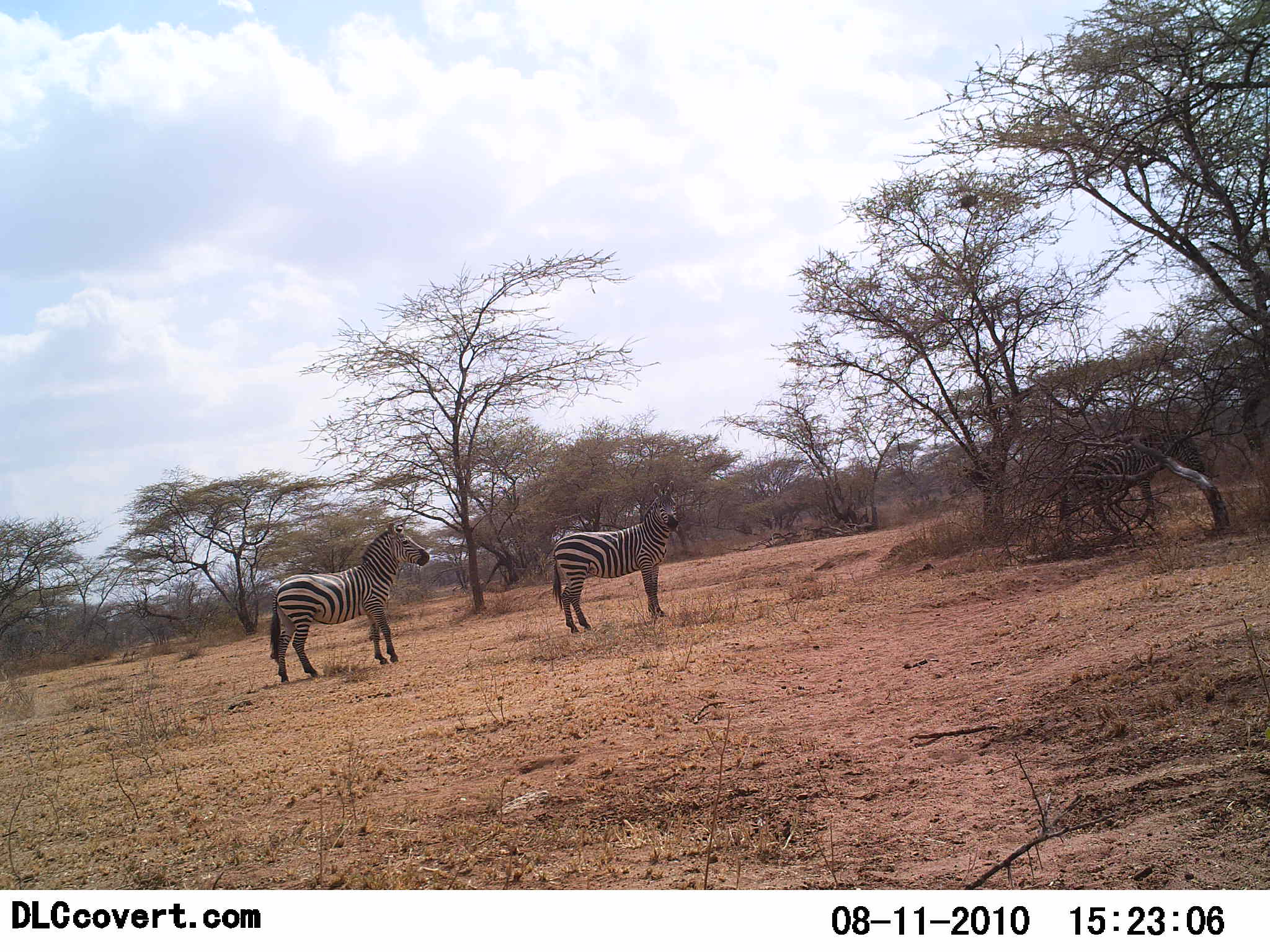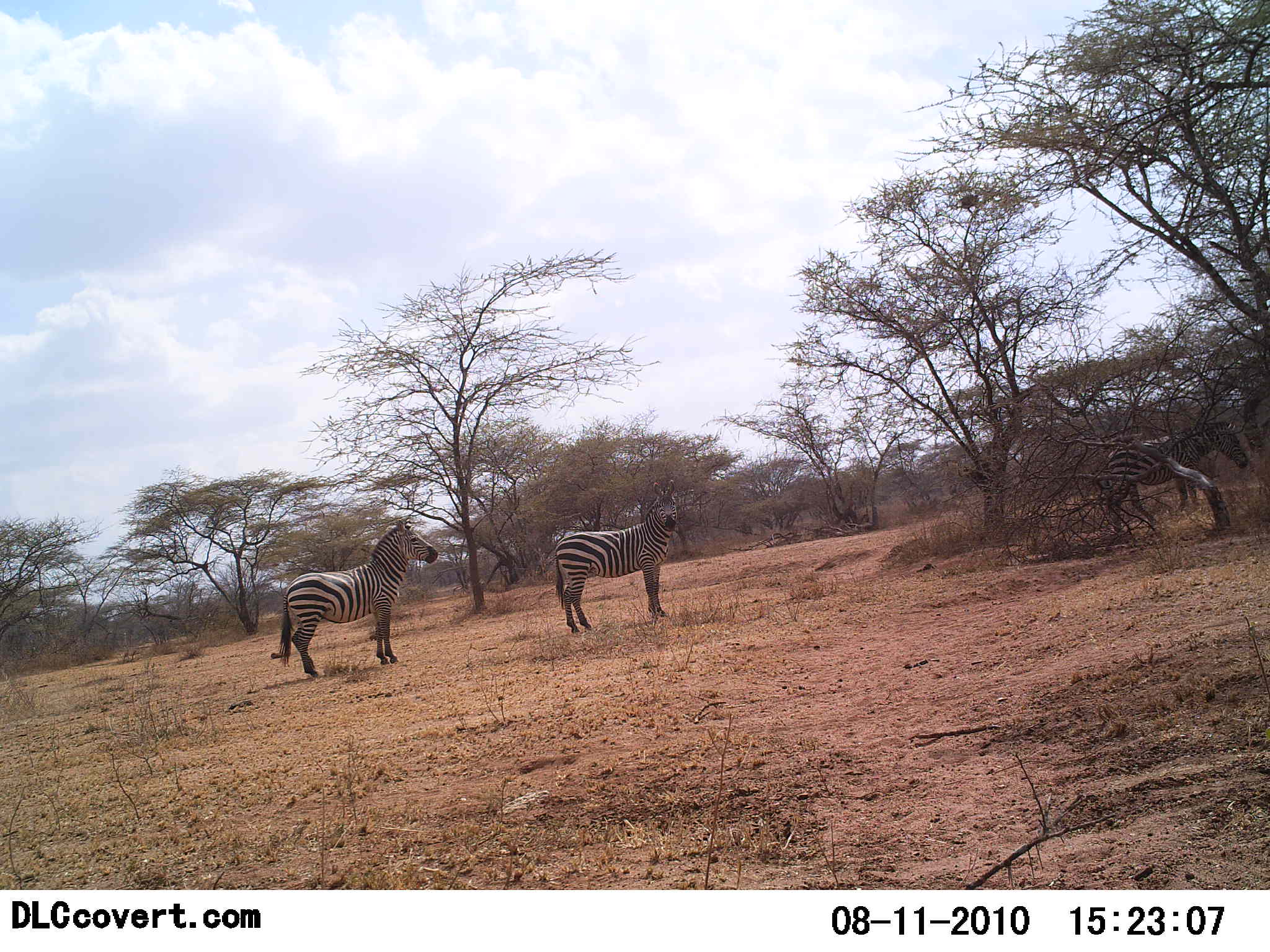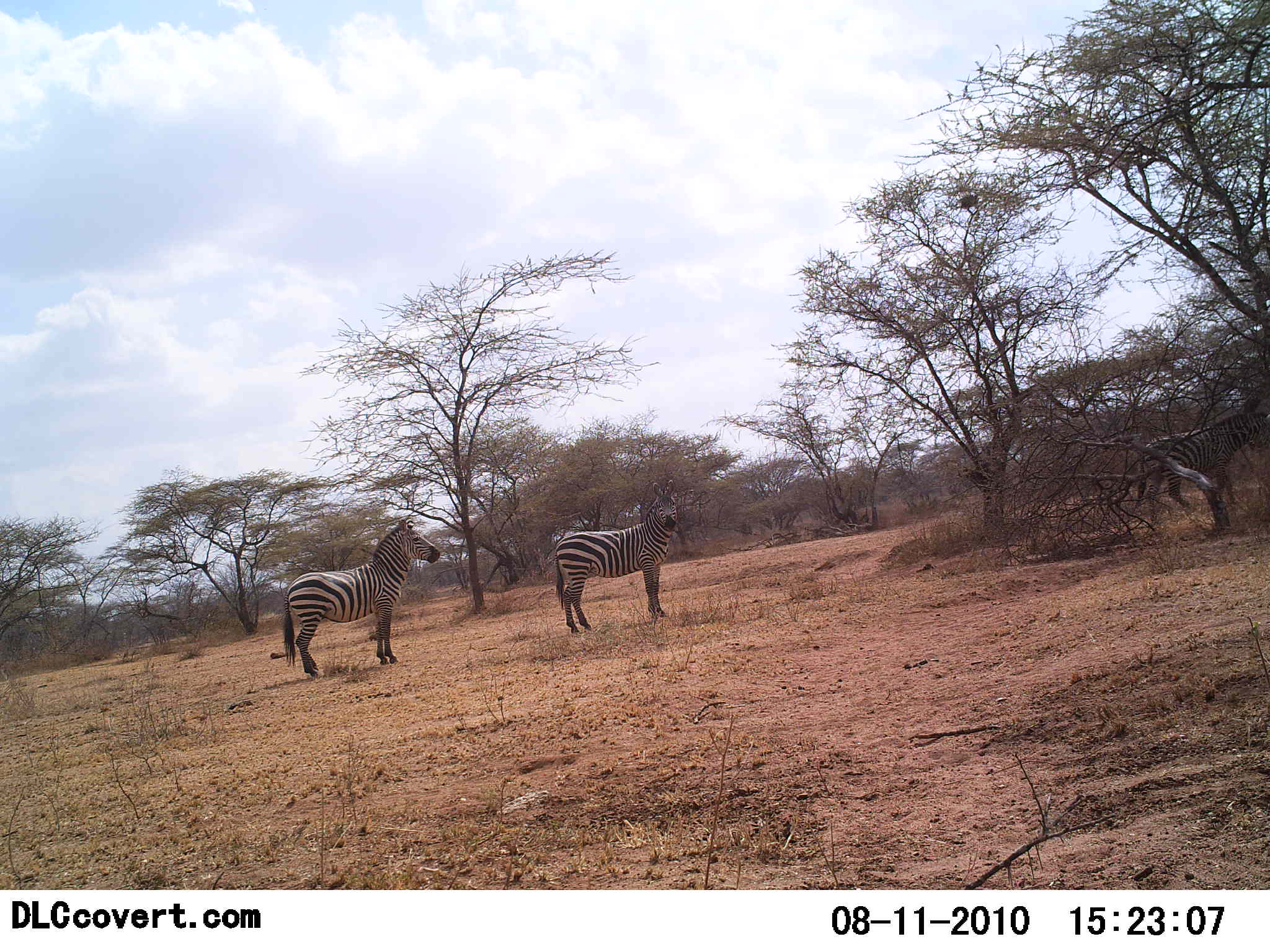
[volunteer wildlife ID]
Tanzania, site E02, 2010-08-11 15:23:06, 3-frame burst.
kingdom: Animalia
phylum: Chordata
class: Mammalia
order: Perissodactyla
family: Equidae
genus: Equus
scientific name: Equus quagga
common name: plains zebra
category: zebra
Zebra (plains zebra) (Equus quagga), count 3. Behavior (volunteer vote fractions): standing 83%, resting 0%, moving 50%, interacting 0%. Young present (vote fraction): 0%. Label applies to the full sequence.